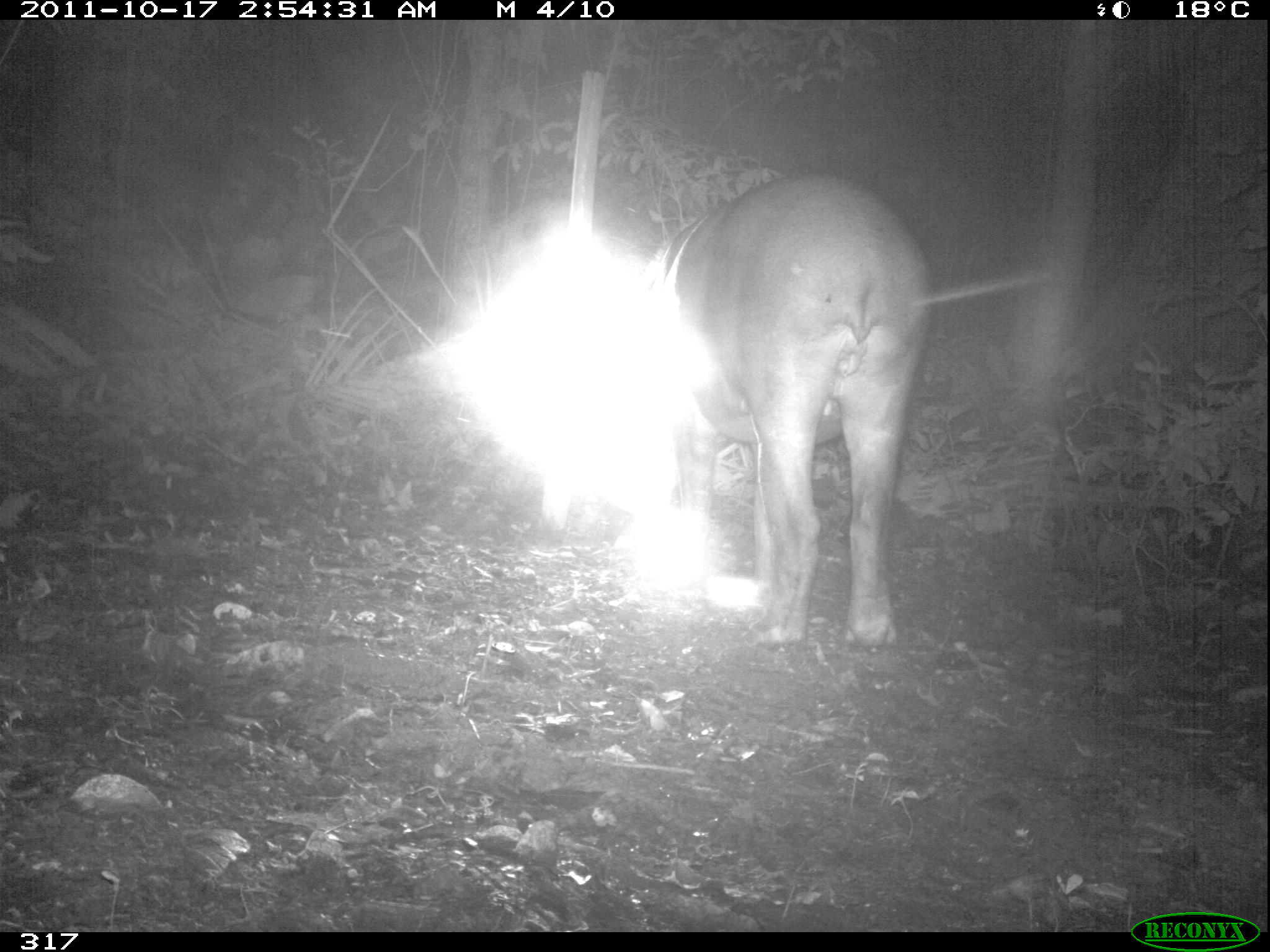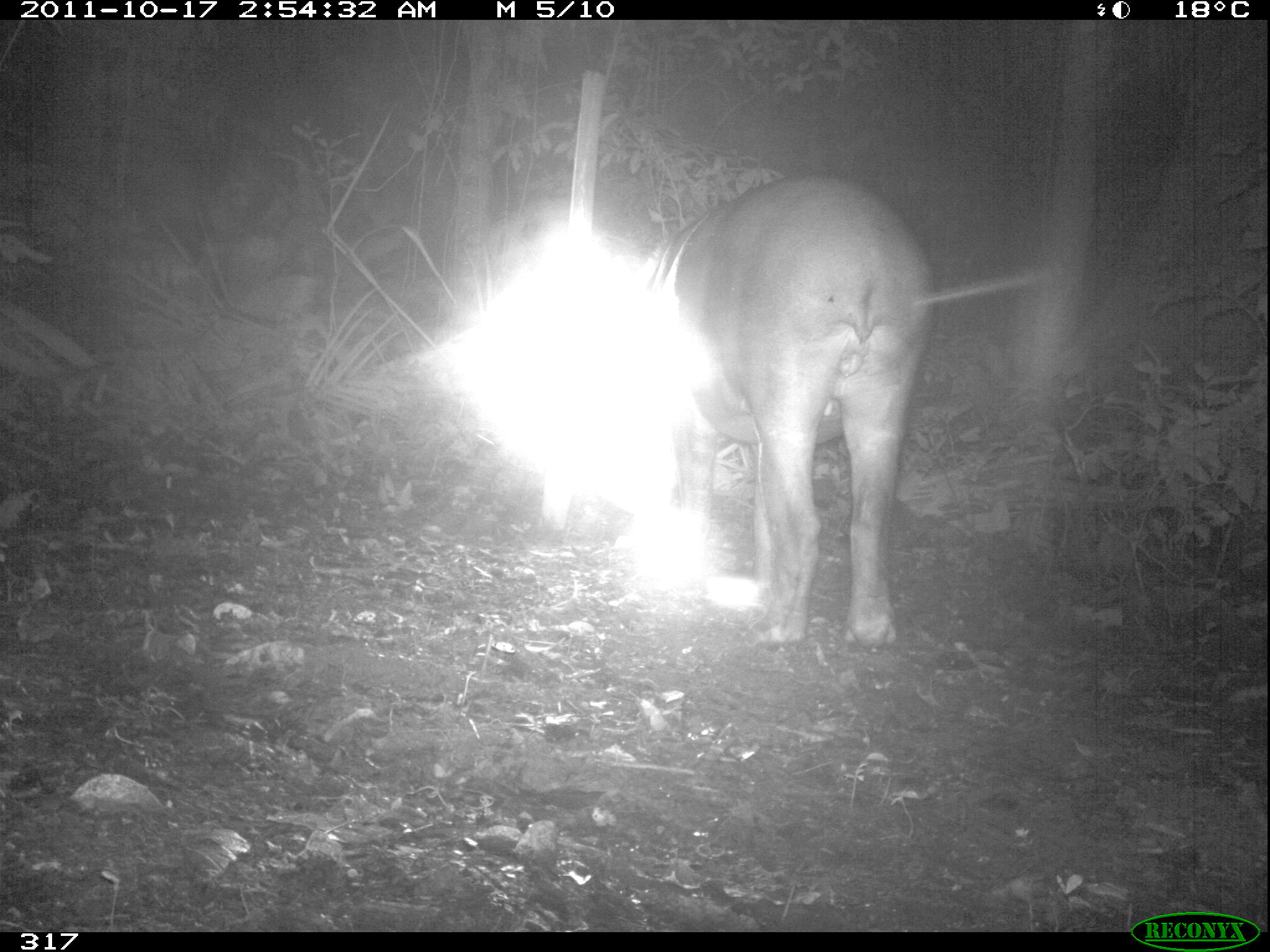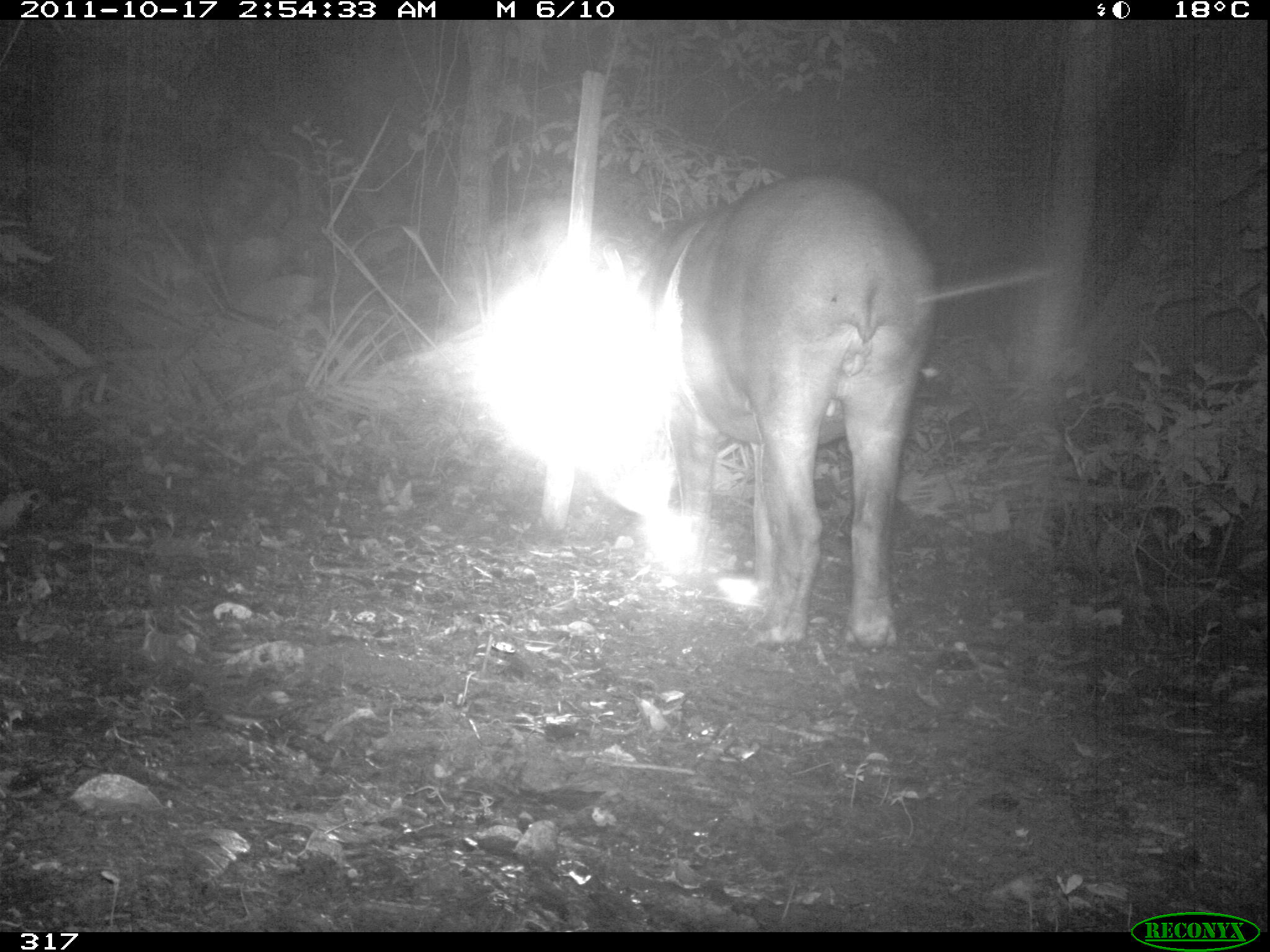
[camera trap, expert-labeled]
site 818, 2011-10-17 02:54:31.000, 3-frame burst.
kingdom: Animalia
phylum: Chordata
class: Mammalia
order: Perissodactyla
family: Tapiridae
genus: Tapirus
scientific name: Tapirus terrestris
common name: south american tapir